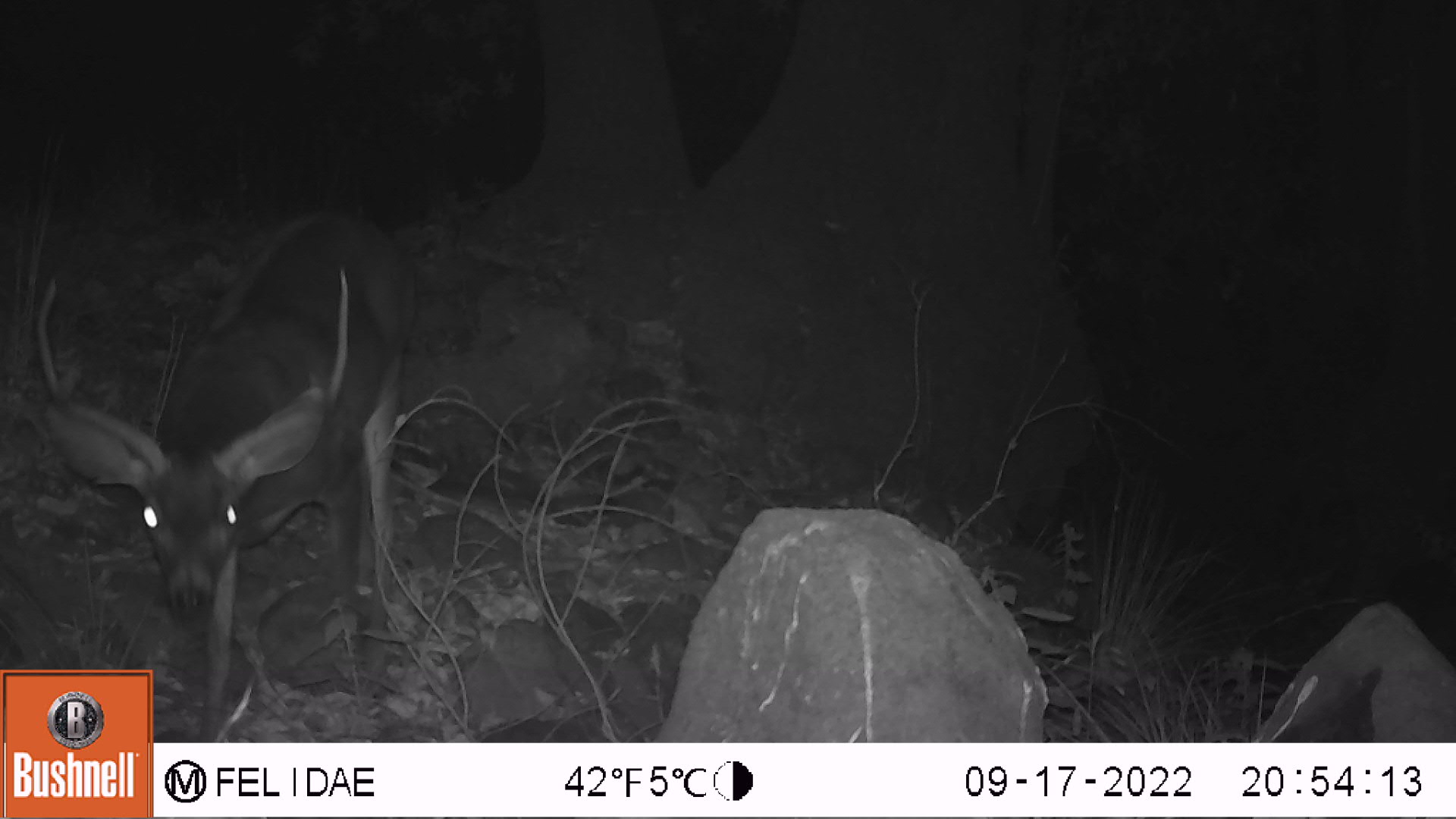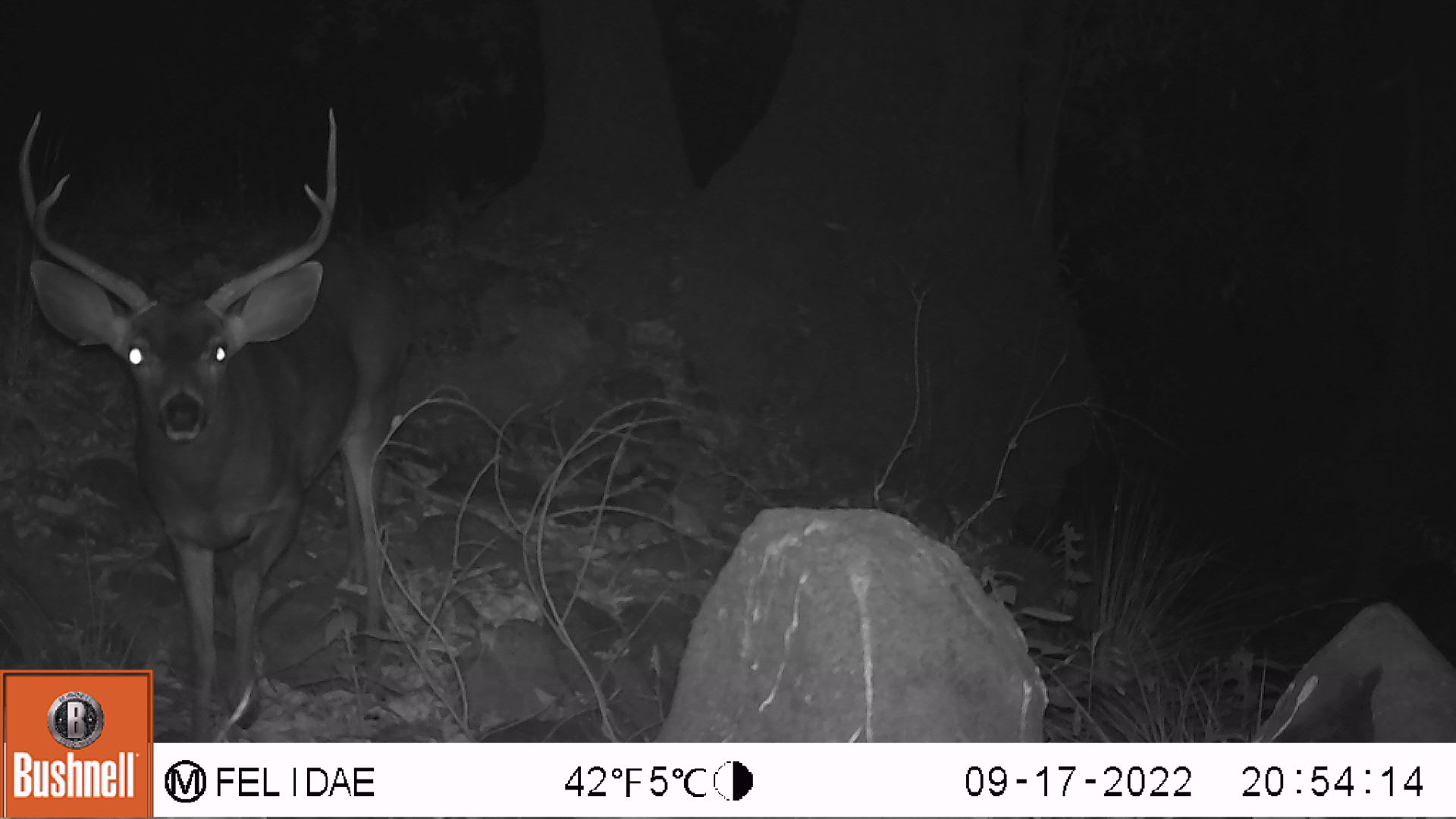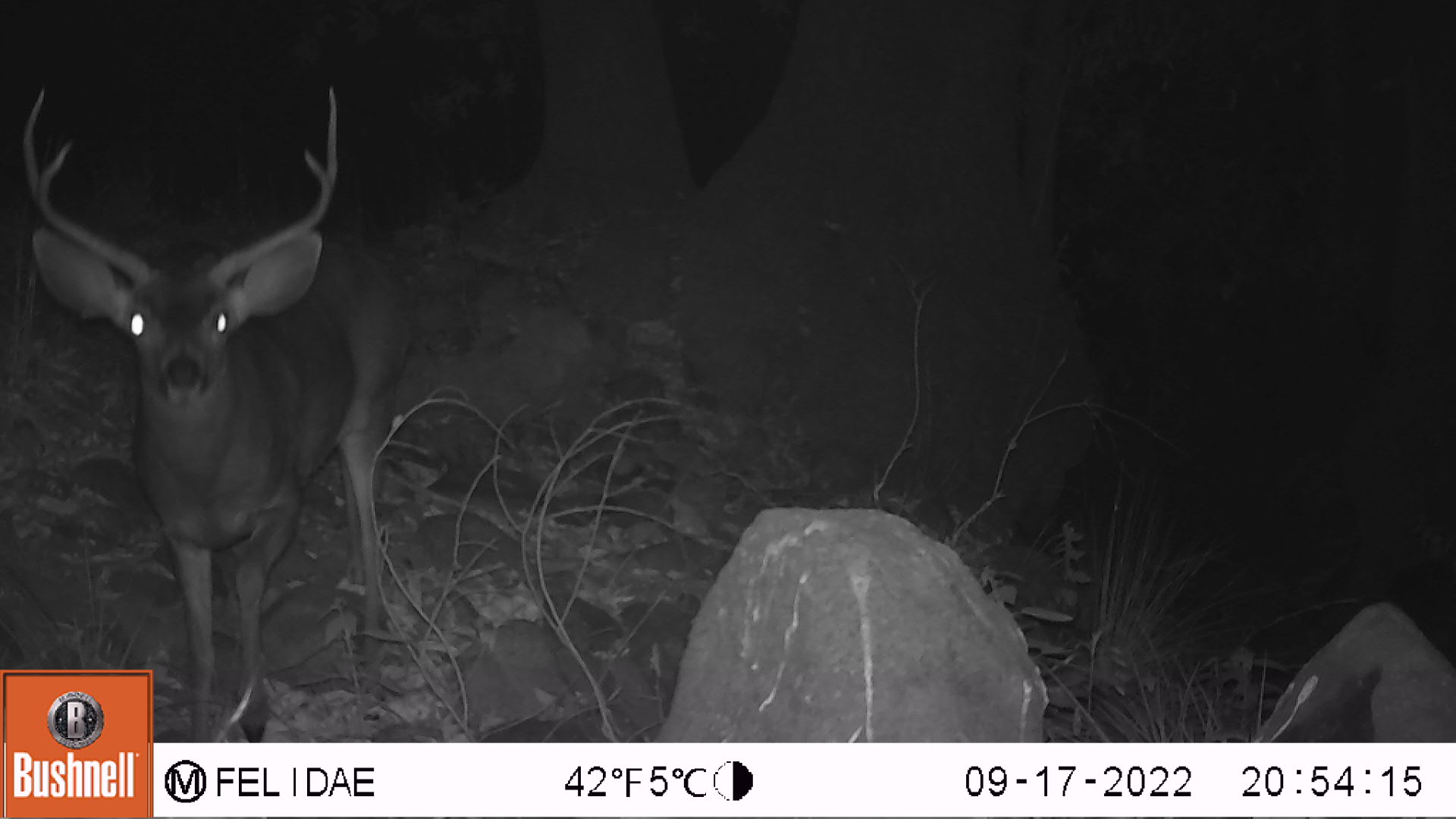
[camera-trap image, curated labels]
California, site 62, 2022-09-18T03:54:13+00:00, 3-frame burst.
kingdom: Animalia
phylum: Chordata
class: Mammalia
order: Artiodactyla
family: Cervidae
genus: Odocoileus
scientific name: Odocoileus hemionus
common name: mule deer